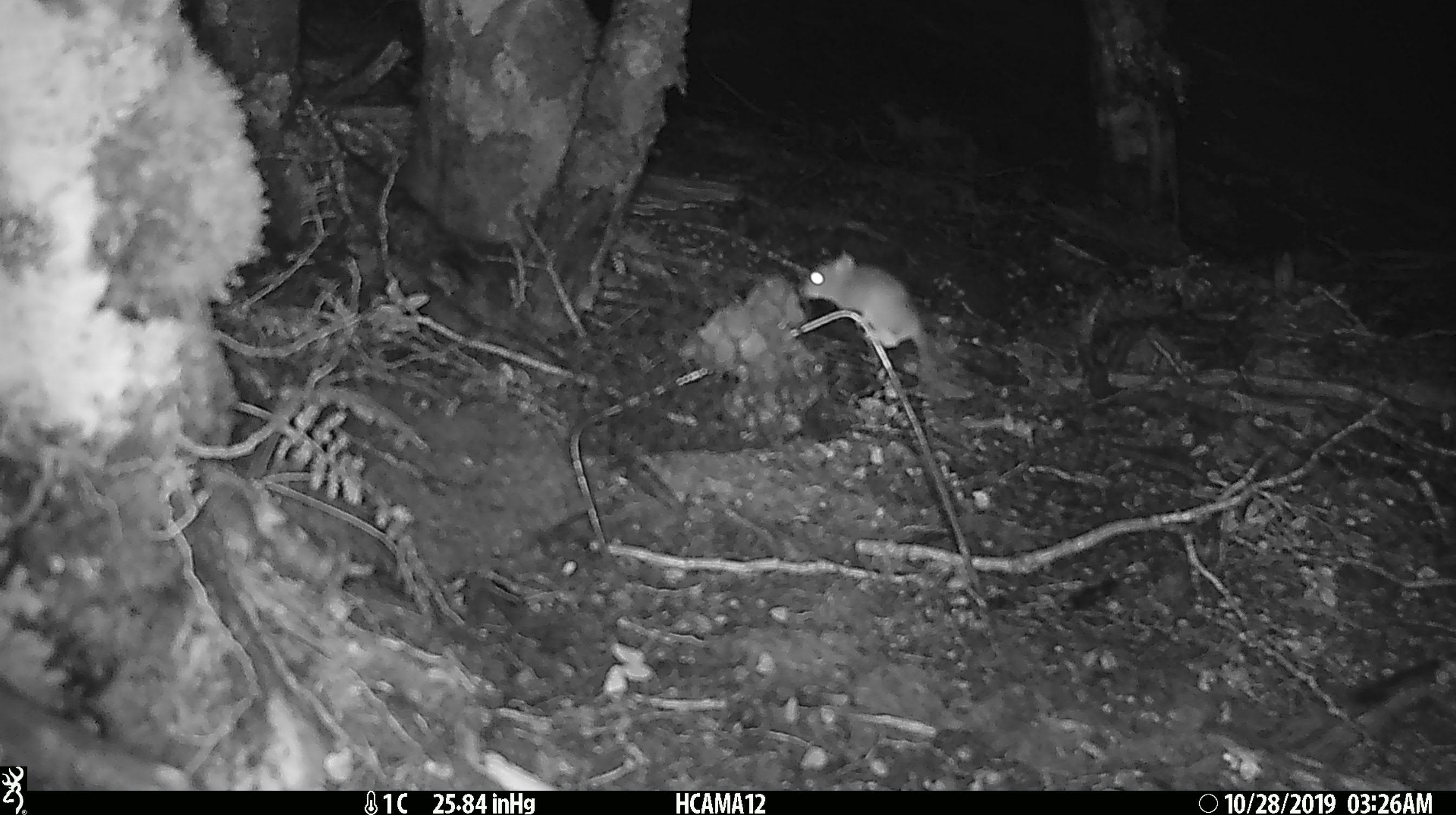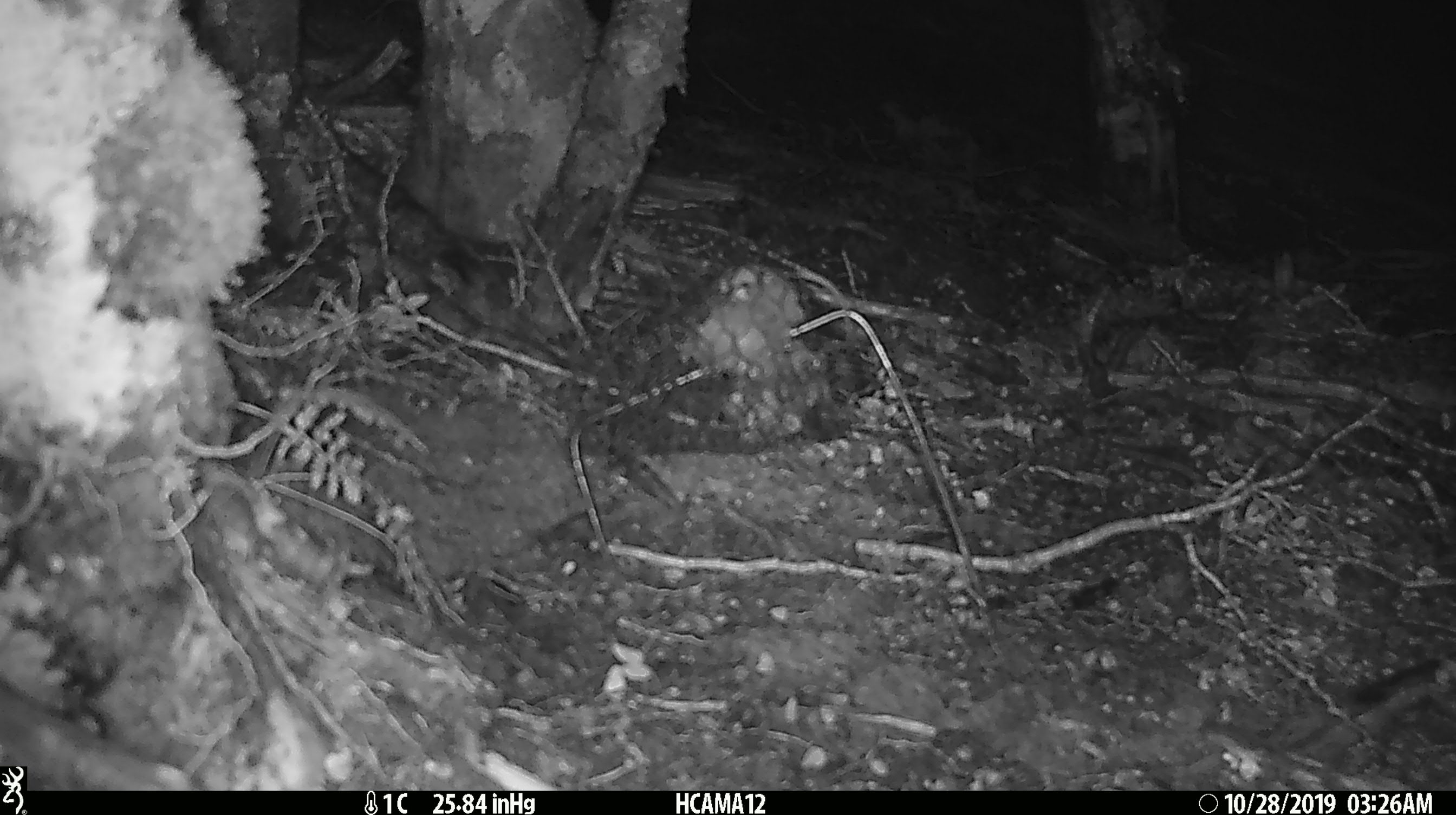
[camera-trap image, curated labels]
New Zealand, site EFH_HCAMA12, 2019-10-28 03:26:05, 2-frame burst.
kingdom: Animalia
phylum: Chordata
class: Mammalia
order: Rodentia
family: Muridae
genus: Mus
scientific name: Mus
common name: mouse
Mouse (Mus).